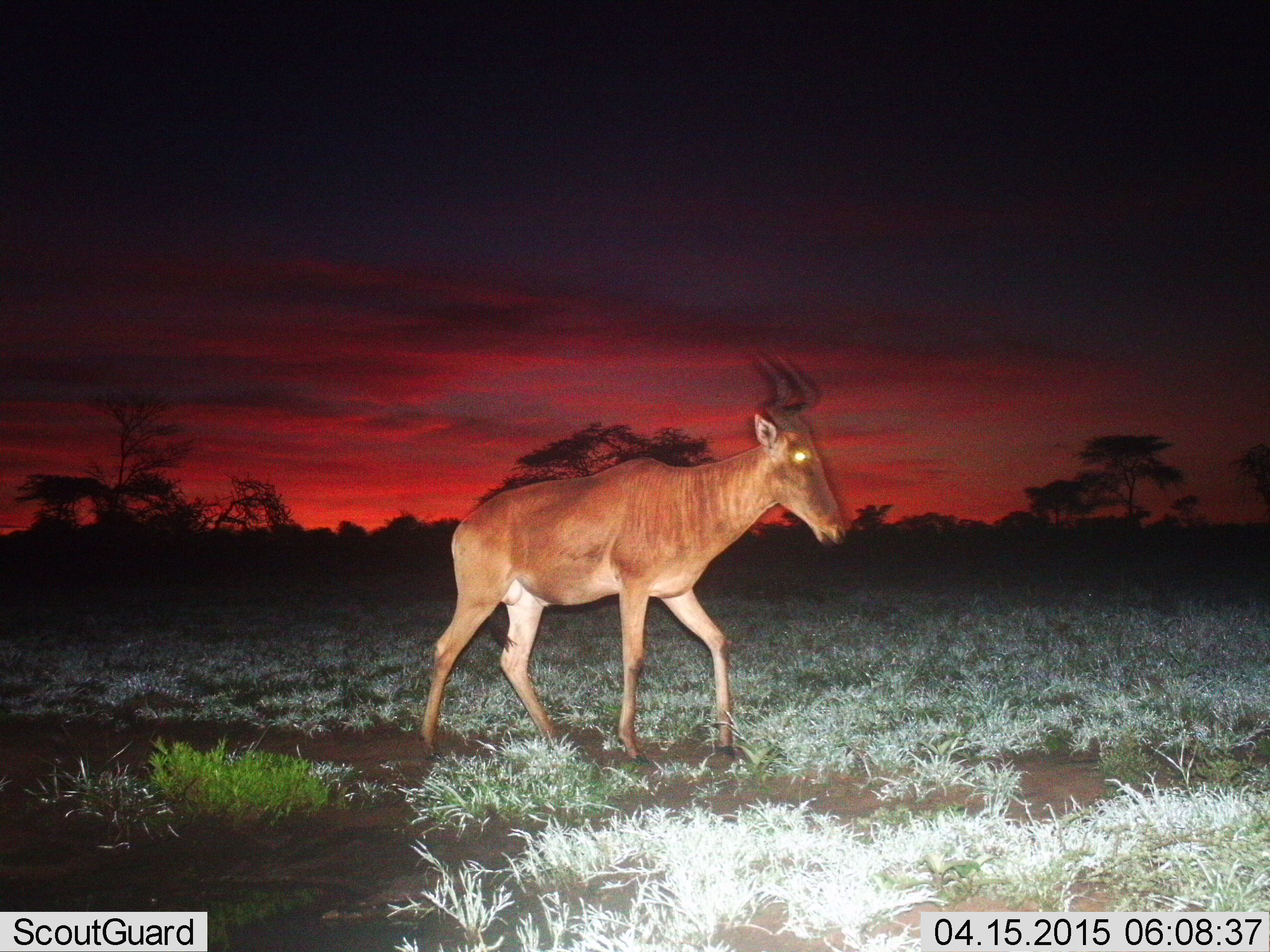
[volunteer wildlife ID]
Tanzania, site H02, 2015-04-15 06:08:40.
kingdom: Animalia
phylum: Chordata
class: Mammalia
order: Artiodactyla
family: Bovidae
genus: Alcelaphus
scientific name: Alcelaphus buselaphus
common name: hartebeest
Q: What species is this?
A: Hartebeest (Alcelaphus buselaphus).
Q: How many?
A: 1.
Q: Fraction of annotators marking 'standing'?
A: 10%.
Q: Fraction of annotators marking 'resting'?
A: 0%.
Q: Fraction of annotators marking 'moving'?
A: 100%.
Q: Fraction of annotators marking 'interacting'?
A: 0%.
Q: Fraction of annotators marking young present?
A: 0%.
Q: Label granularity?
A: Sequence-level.